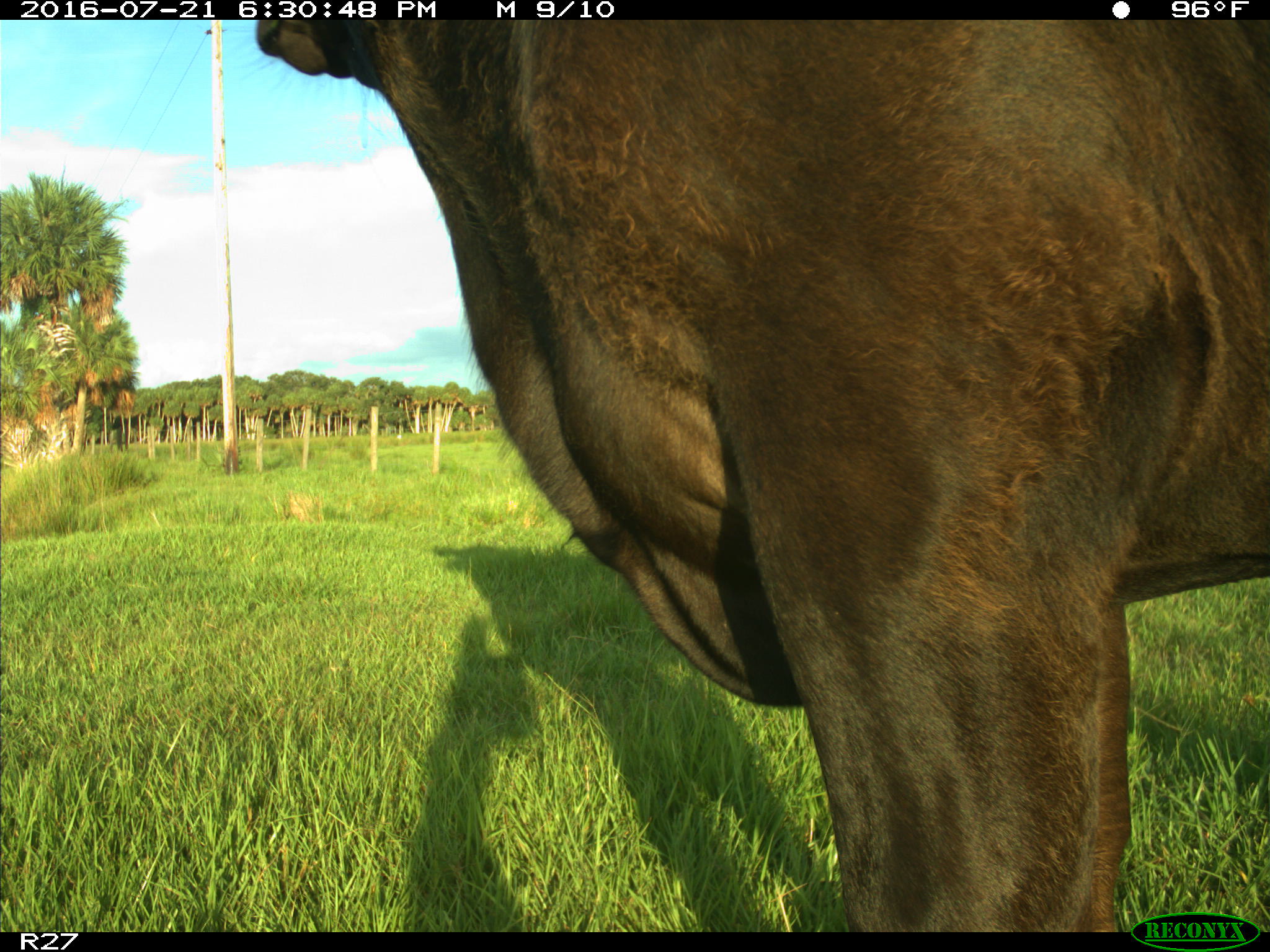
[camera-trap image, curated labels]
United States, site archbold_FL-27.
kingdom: Animalia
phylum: Chordata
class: Mammalia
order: Artiodactyla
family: Bovidae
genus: Bos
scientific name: Bos taurus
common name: domestic cow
Bos taurus (domestic cow).